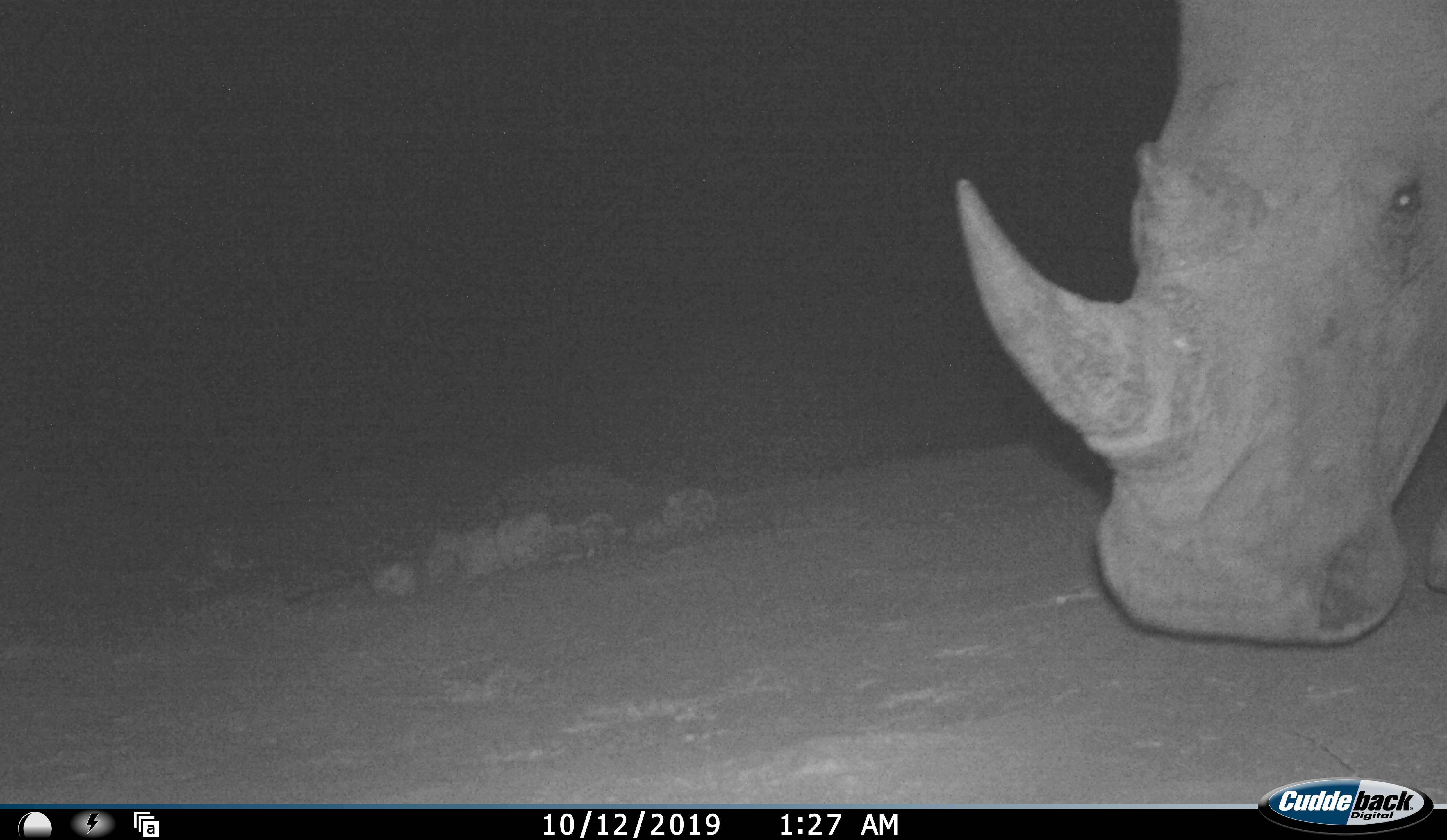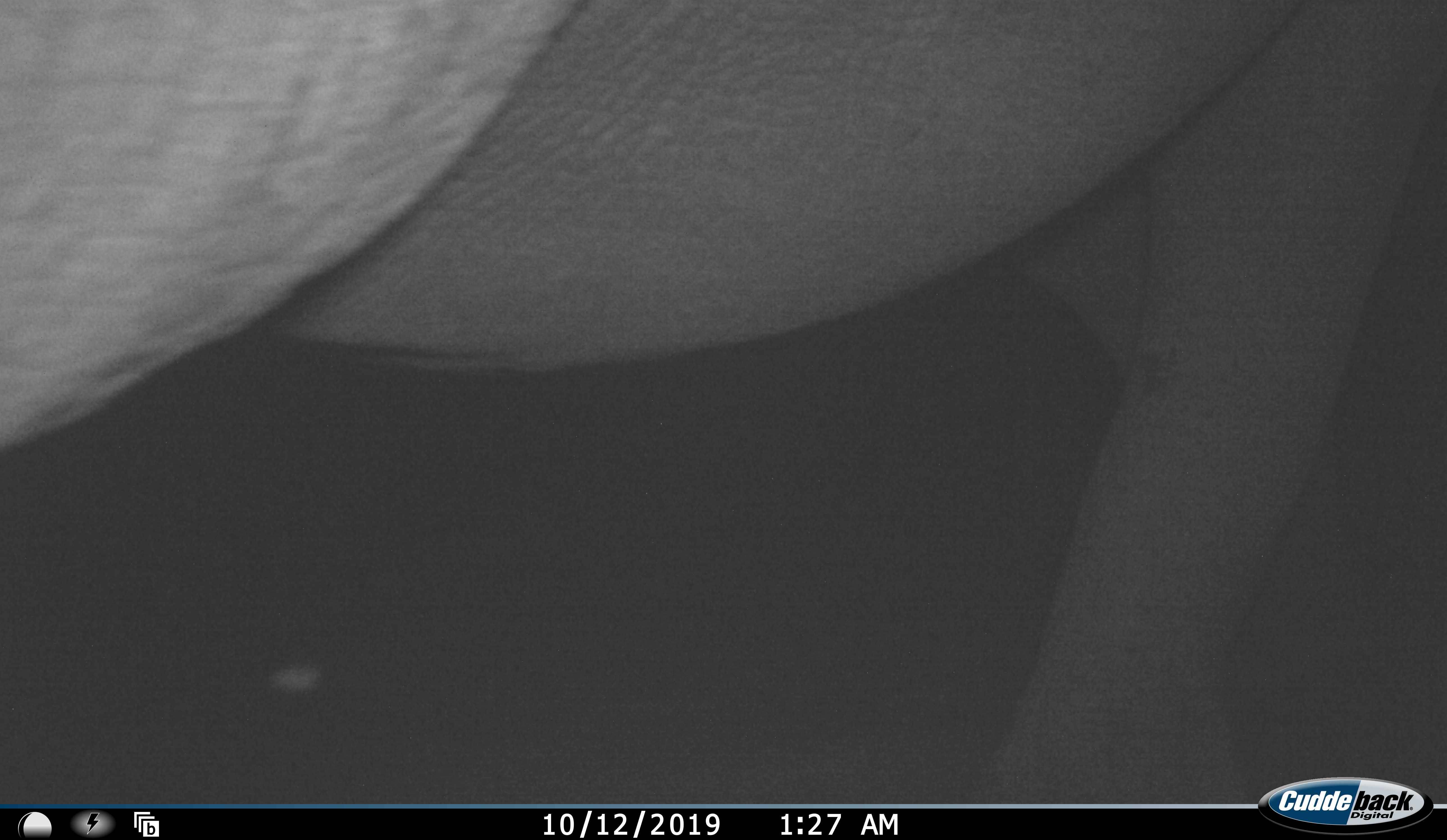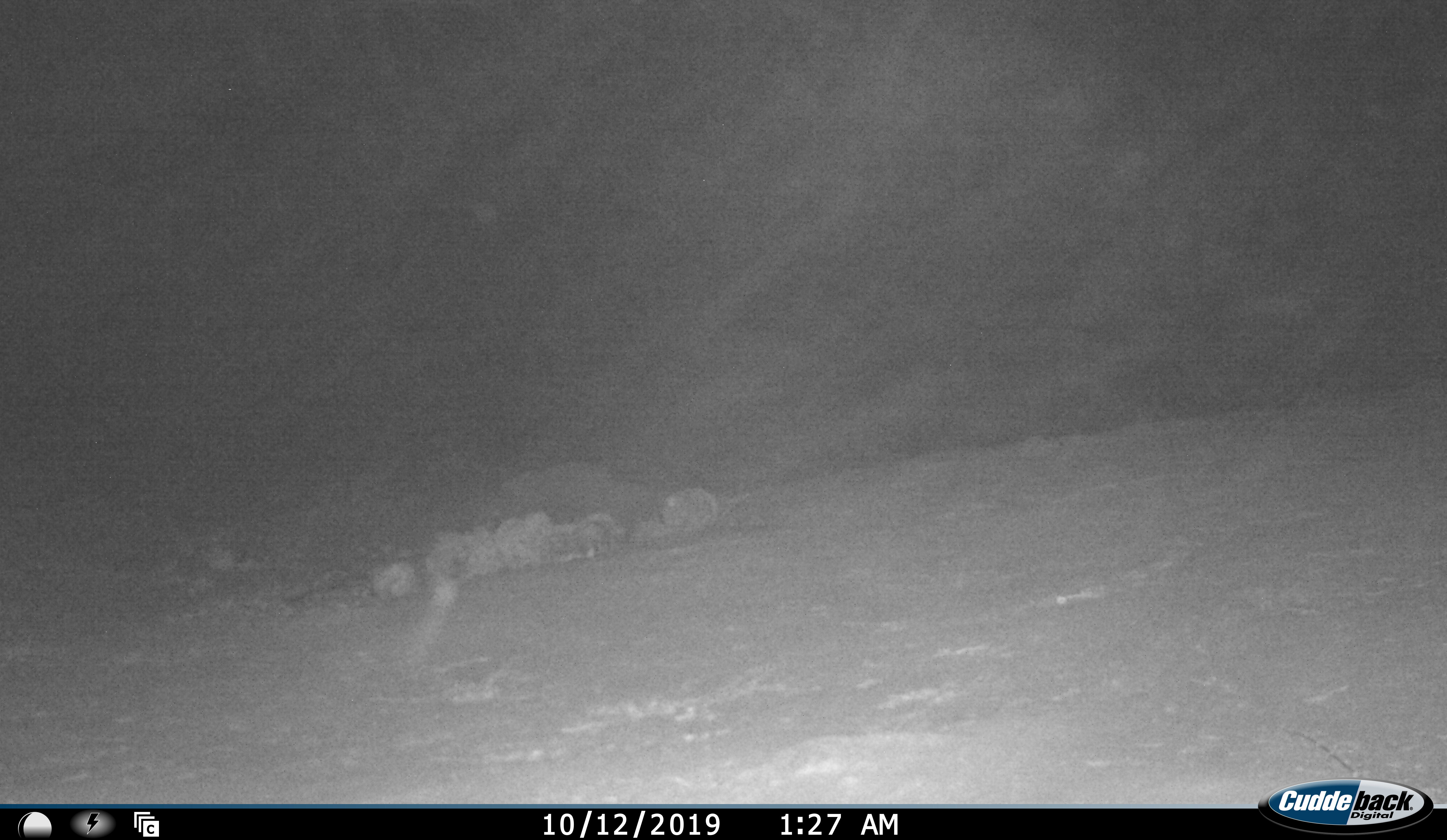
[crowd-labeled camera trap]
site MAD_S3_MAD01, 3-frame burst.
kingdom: Animalia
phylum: Chordata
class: Mammalia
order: Perissodactyla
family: Rhinocerotidae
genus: Ceratotherium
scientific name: Ceratotherium simum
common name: white rhinoceros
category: rhinoceroswhite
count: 1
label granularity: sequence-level